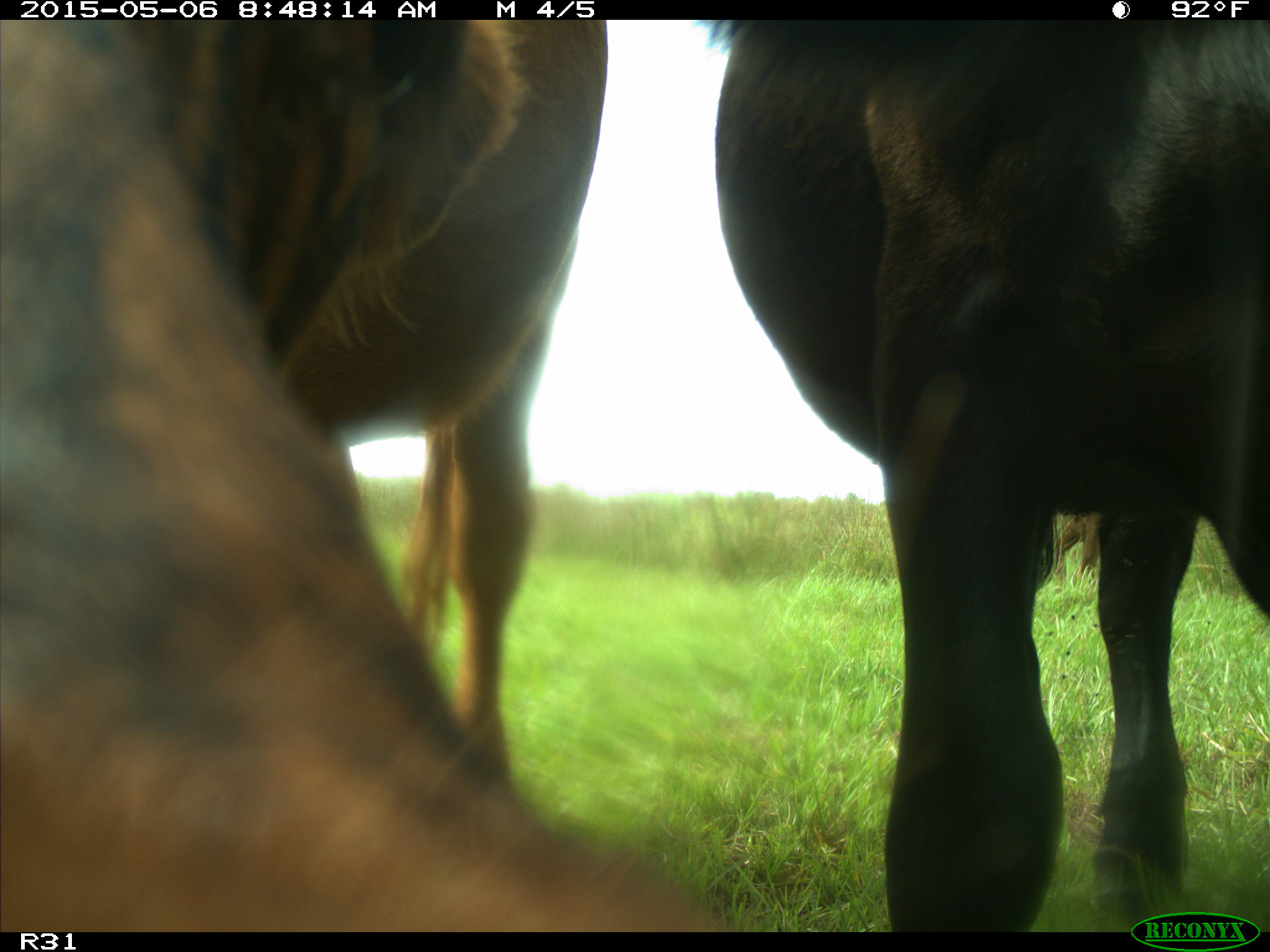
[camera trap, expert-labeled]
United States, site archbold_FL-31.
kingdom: Animalia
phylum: Chordata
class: Mammalia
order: Artiodactyla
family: Bovidae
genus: Bos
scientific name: Bos taurus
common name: domestic cow